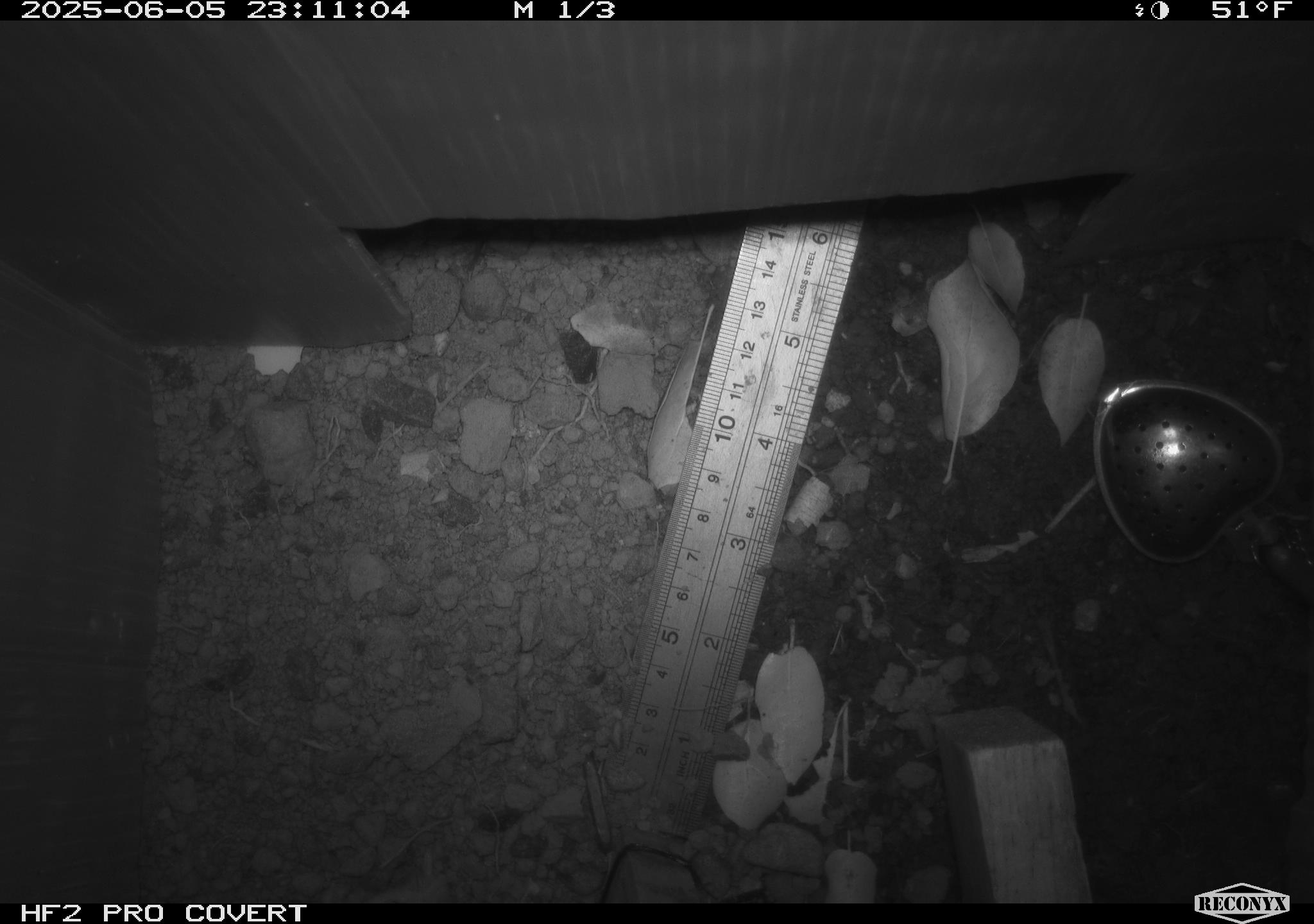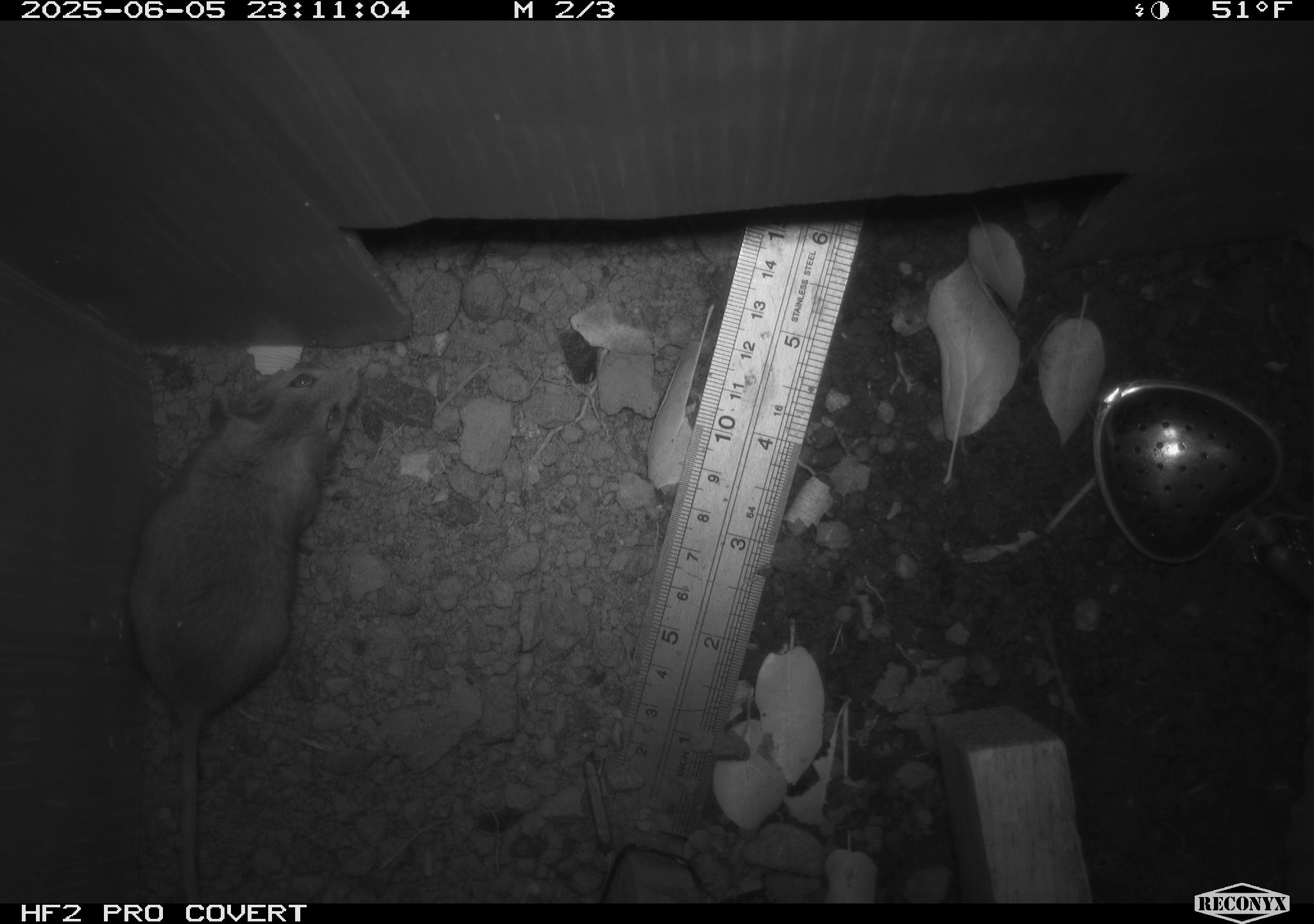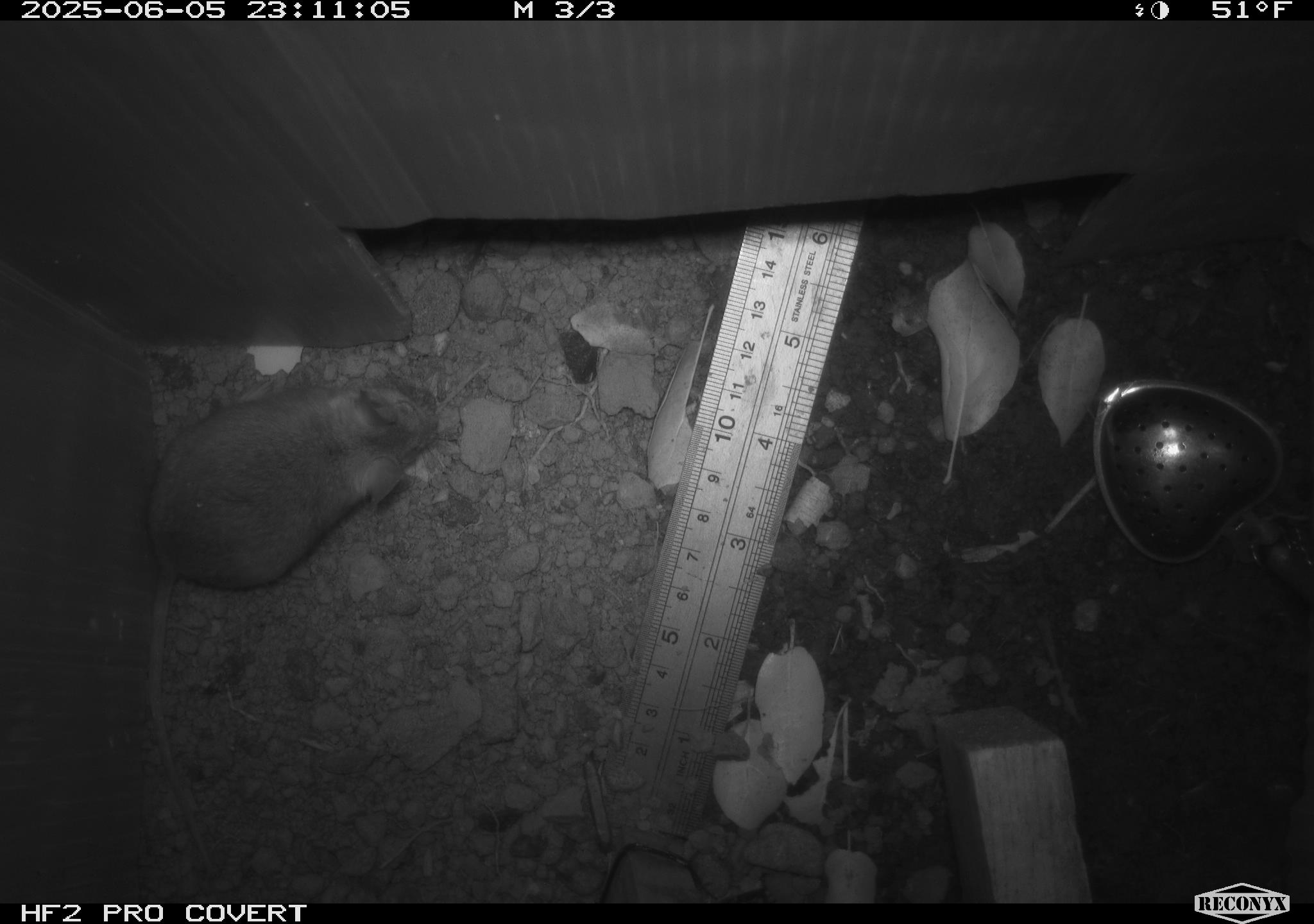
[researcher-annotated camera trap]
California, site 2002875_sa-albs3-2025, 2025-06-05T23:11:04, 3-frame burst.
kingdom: Animalia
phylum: Chordata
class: Mammalia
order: Rodentia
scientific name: Rodentia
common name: mouse species